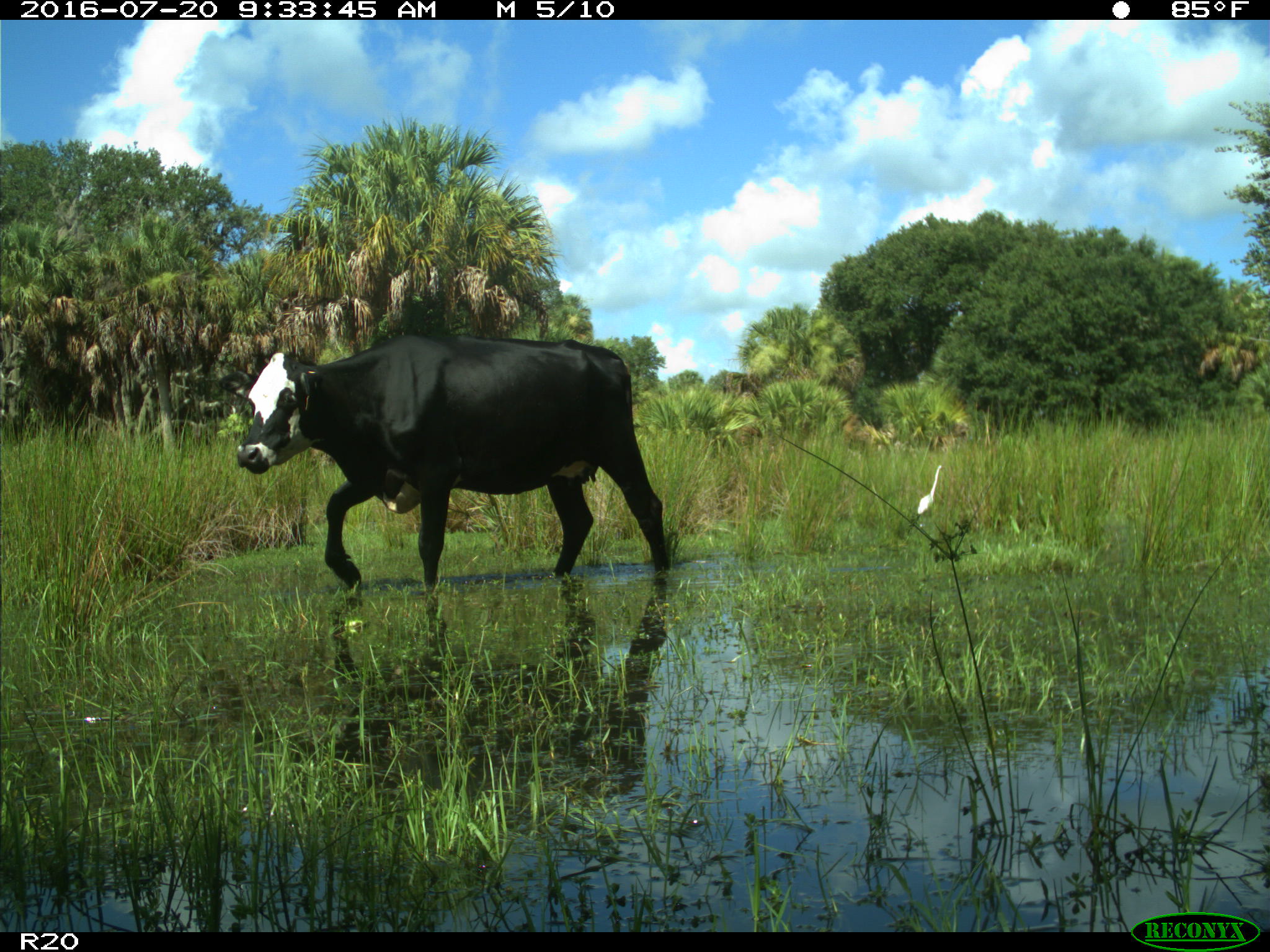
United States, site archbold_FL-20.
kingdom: Animalia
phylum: Chordata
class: Mammalia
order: Artiodactyla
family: Bovidae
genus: Bos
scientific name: Bos taurus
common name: domestic cow